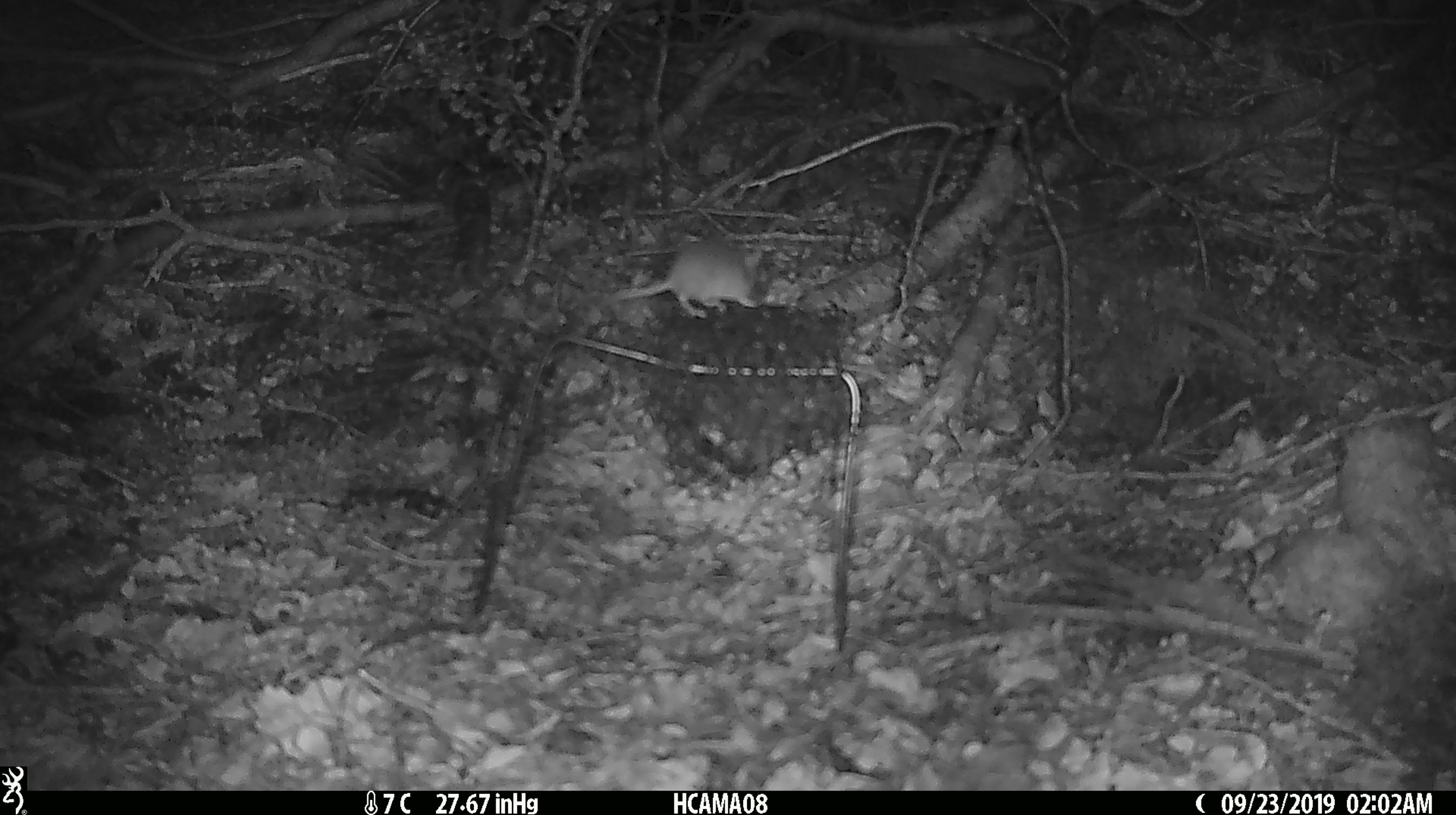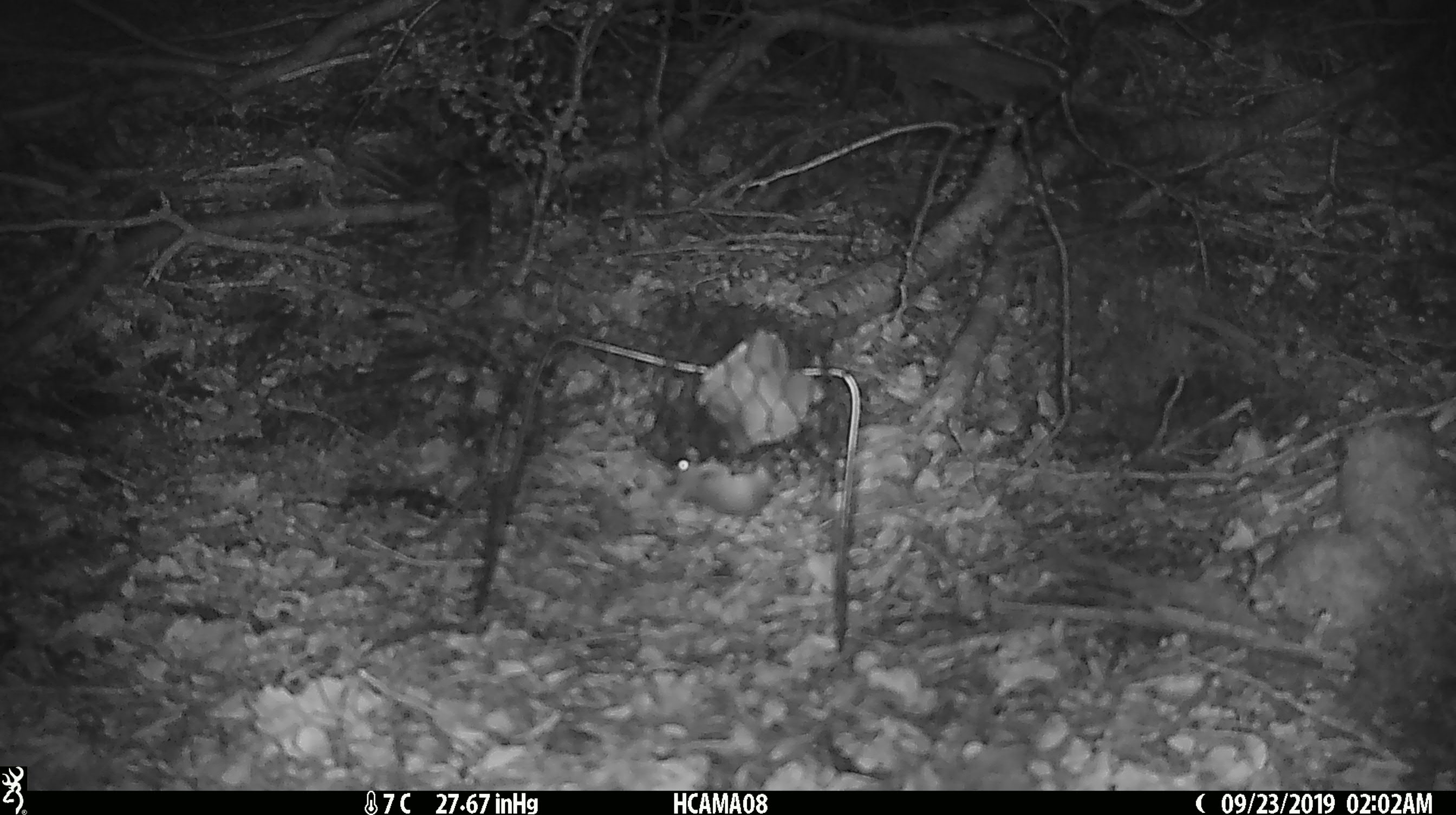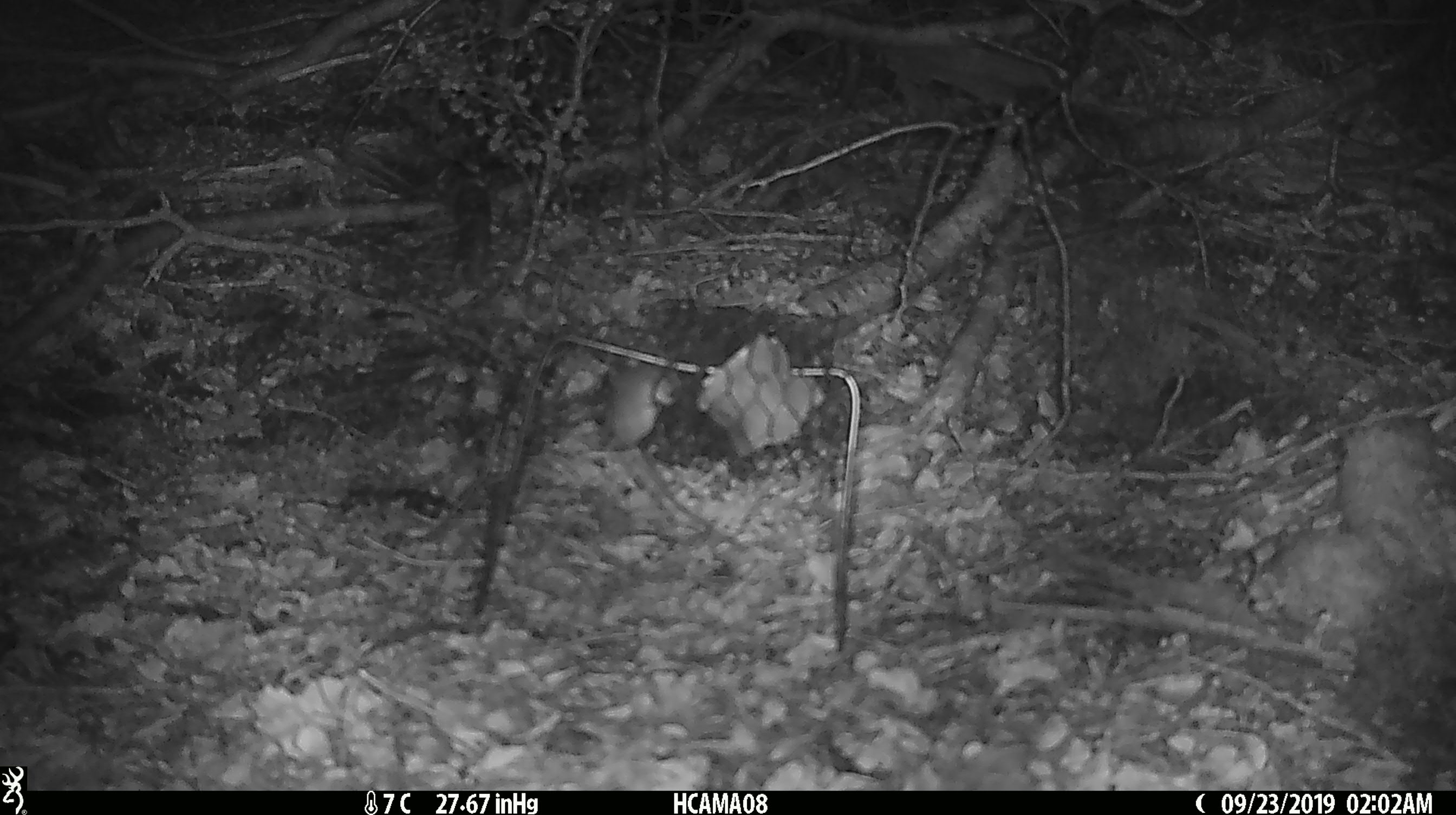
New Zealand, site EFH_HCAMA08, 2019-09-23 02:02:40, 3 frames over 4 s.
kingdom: Animalia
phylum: Chordata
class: Mammalia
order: Rodentia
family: Muridae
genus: Mus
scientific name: Mus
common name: mouse